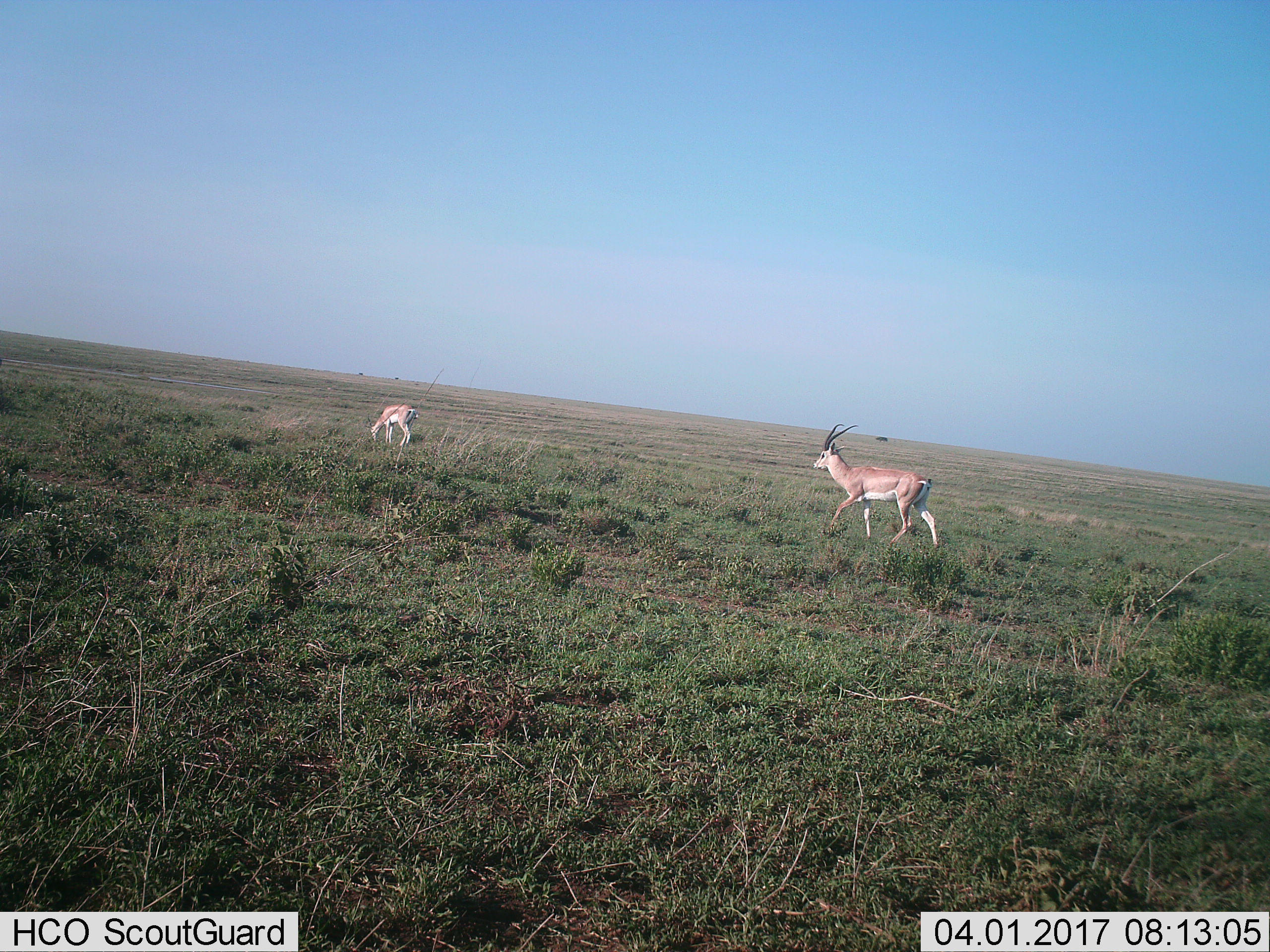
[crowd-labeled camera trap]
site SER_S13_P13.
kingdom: Animalia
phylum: Chordata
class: Mammalia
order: Artiodactyla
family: Bovidae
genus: Nanger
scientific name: Nanger granti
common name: grant's gazelle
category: gazellegrants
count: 2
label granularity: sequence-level